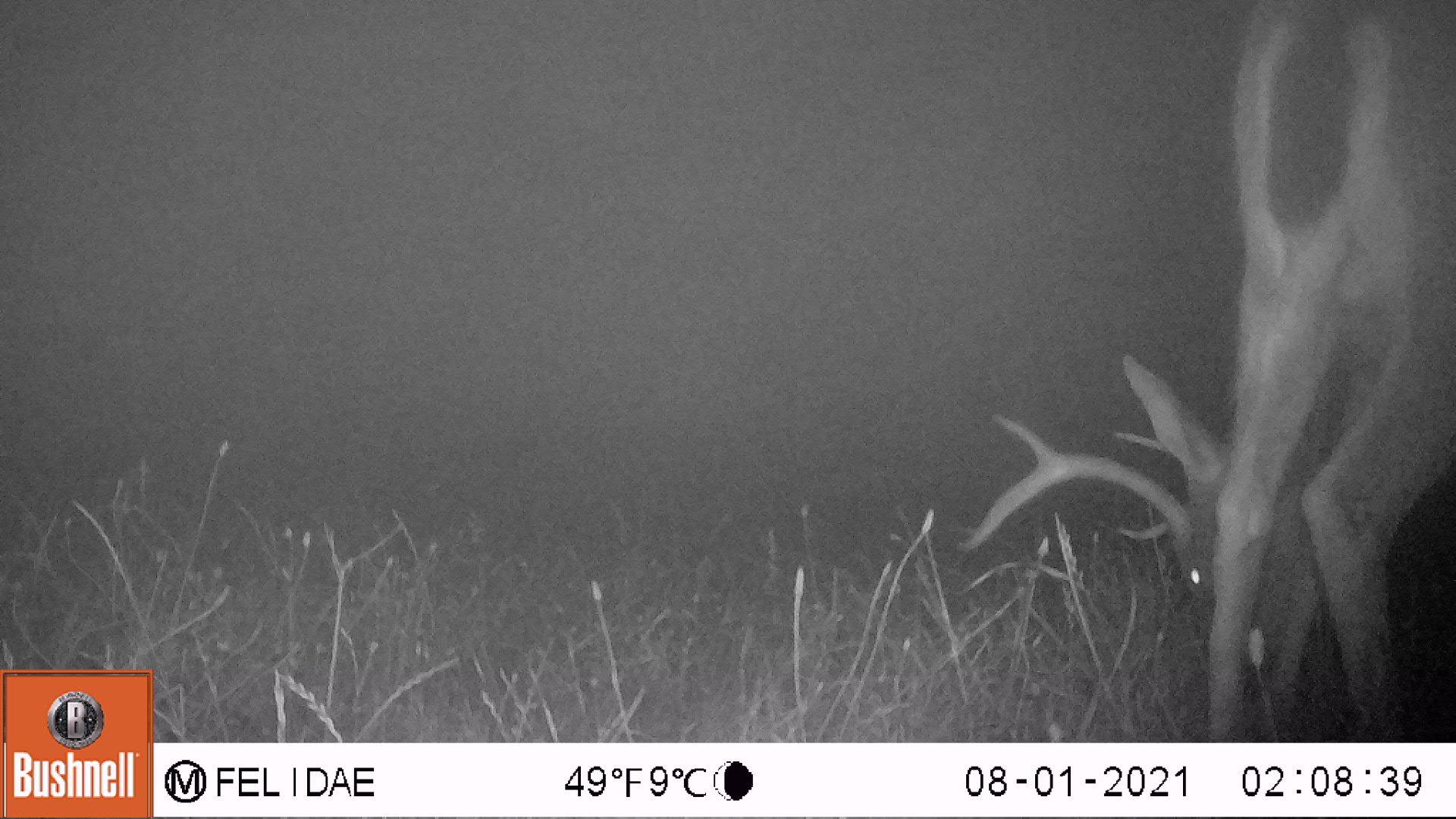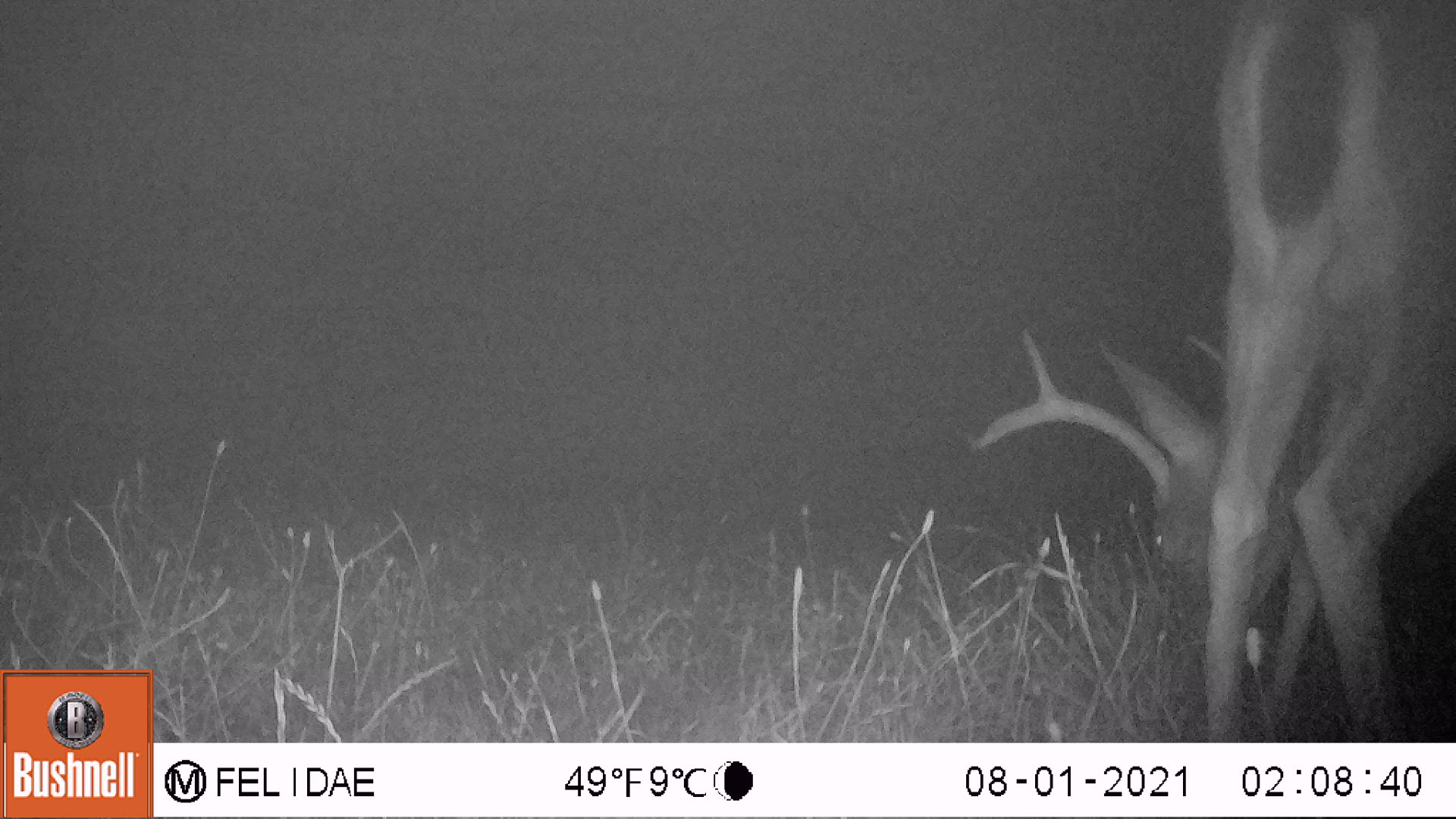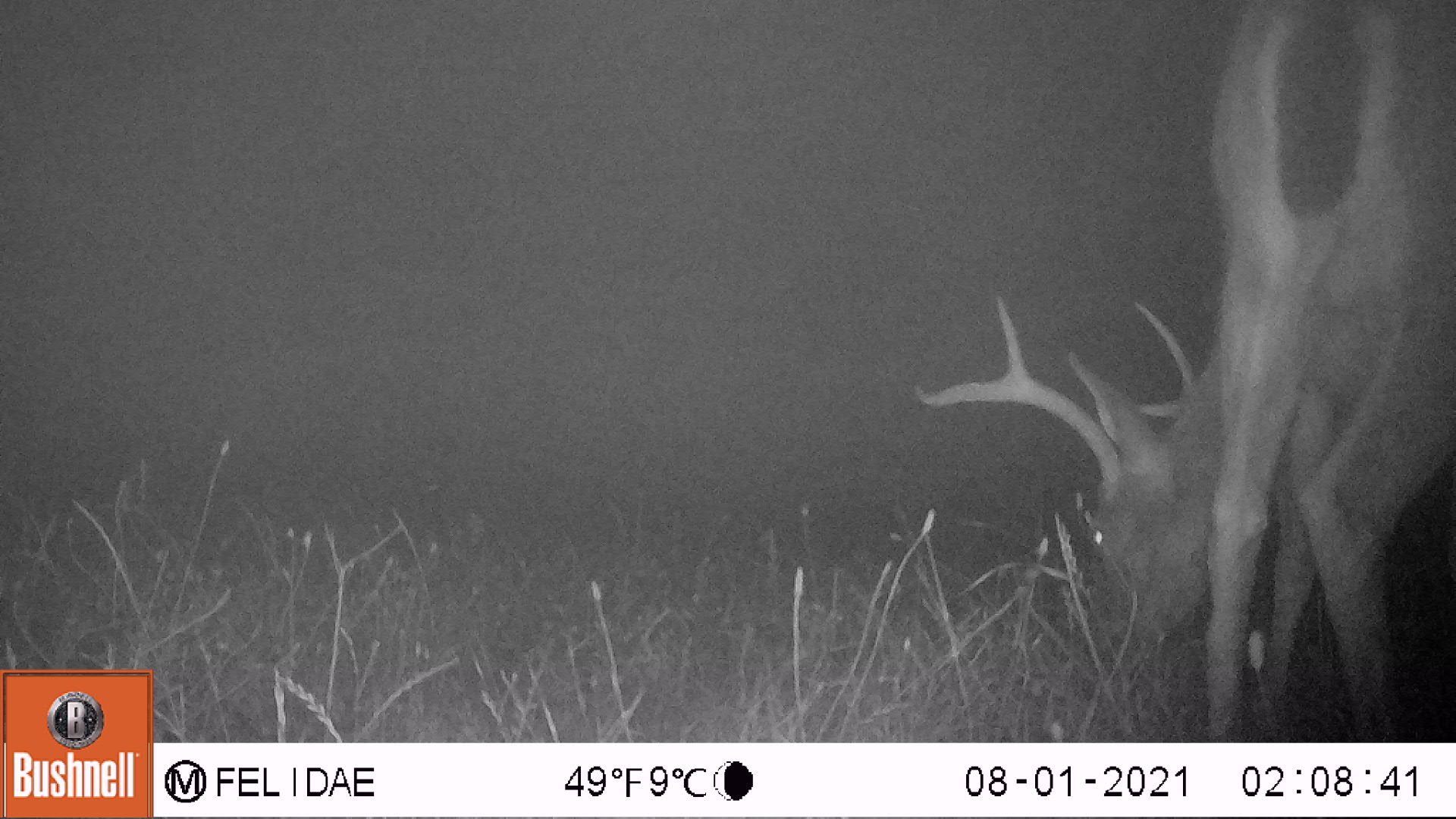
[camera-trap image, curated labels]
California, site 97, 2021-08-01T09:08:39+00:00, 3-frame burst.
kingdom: Animalia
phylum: Chordata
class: Mammalia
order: Artiodactyla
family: Cervidae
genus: Odocoileus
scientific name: Odocoileus hemionus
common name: mule deer